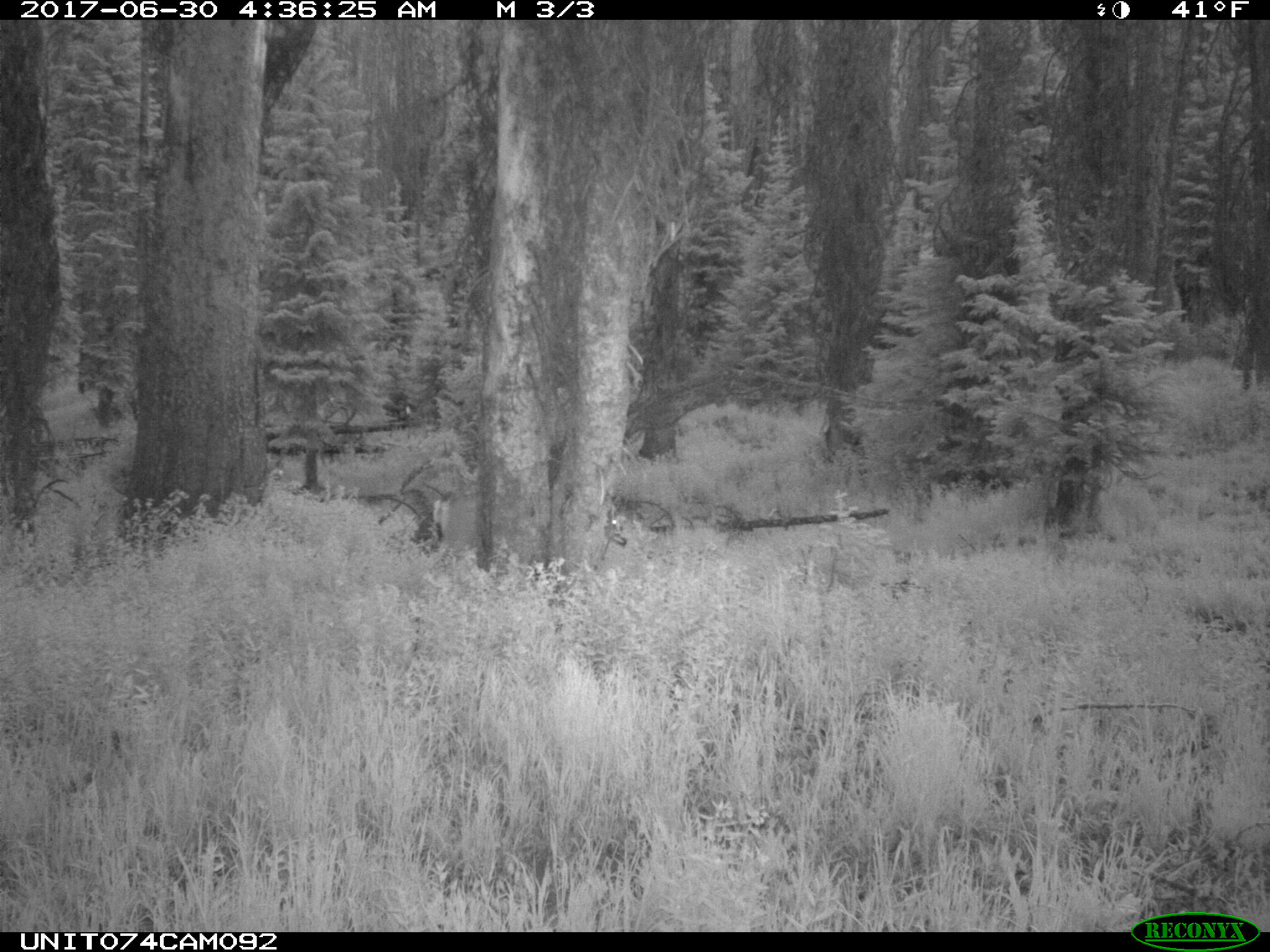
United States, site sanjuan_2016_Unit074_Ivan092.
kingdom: Animalia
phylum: Chordata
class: Mammalia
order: Artiodactyla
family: Cervidae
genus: Odocoileus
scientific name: Odocoileus hemionus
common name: mule deer